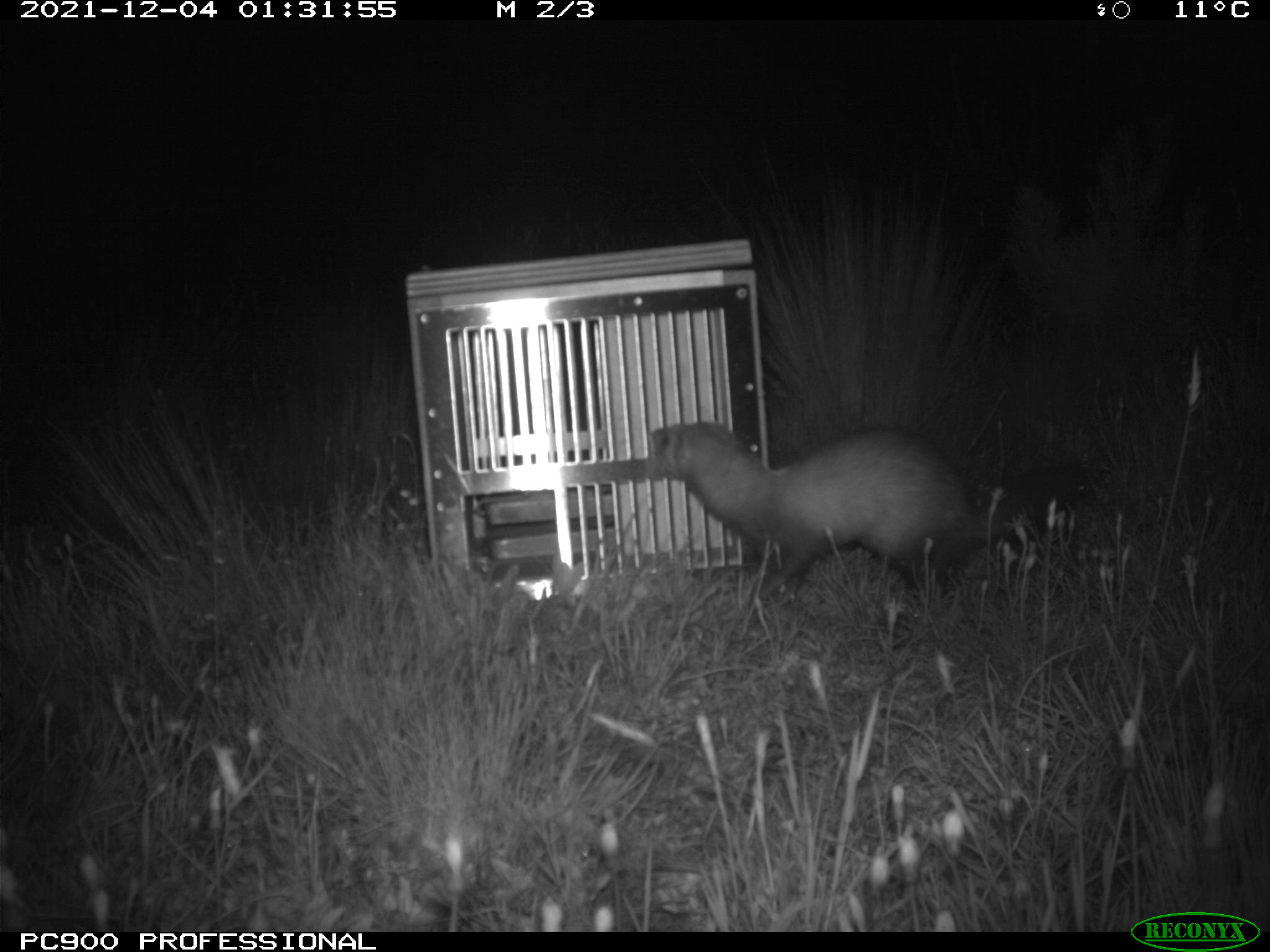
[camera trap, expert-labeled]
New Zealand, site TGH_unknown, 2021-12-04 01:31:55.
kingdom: Animalia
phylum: Chordata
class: Mammalia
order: Carnivora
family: Mustelidae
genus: Mustela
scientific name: Mustela furo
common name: ferret